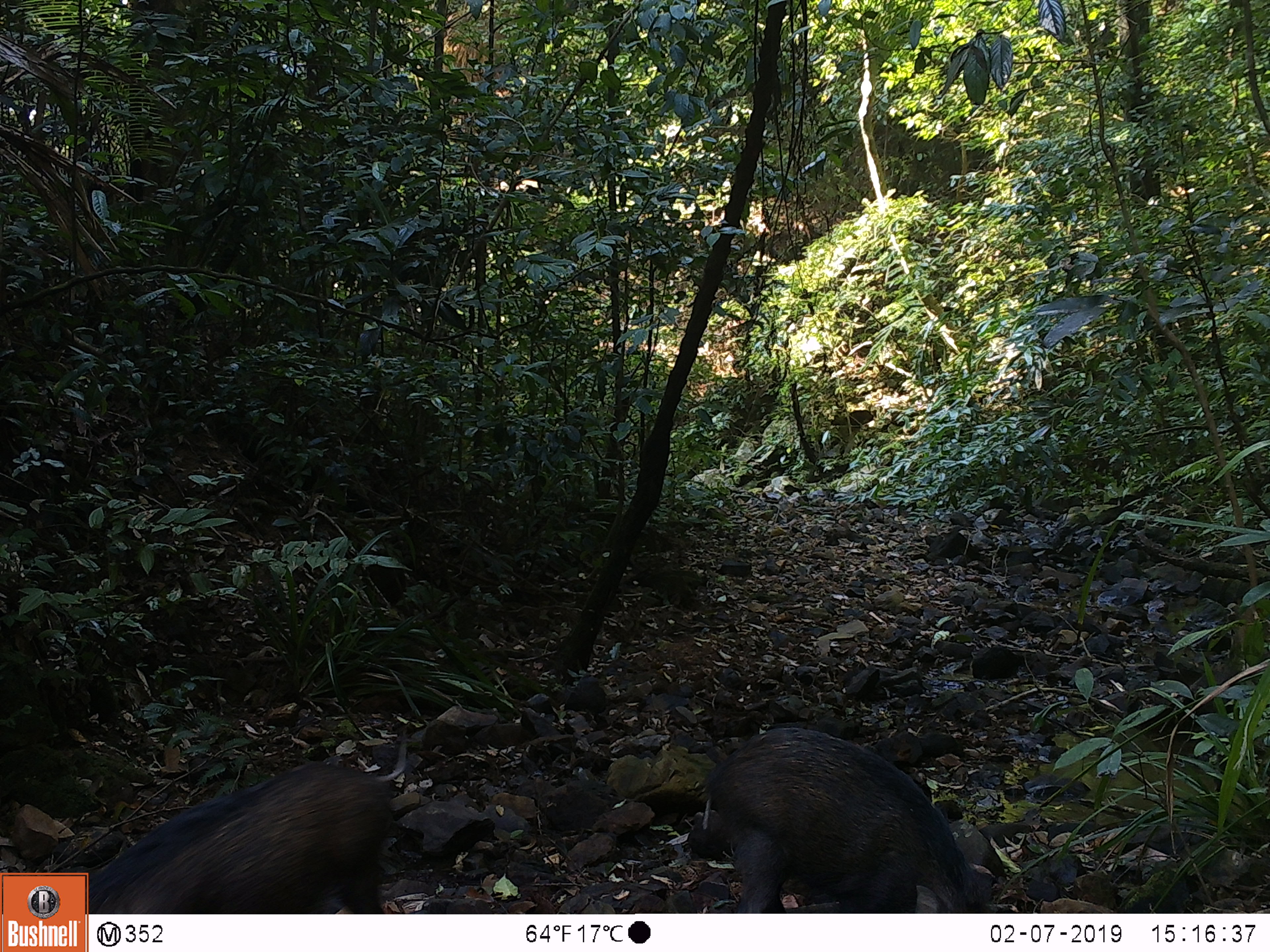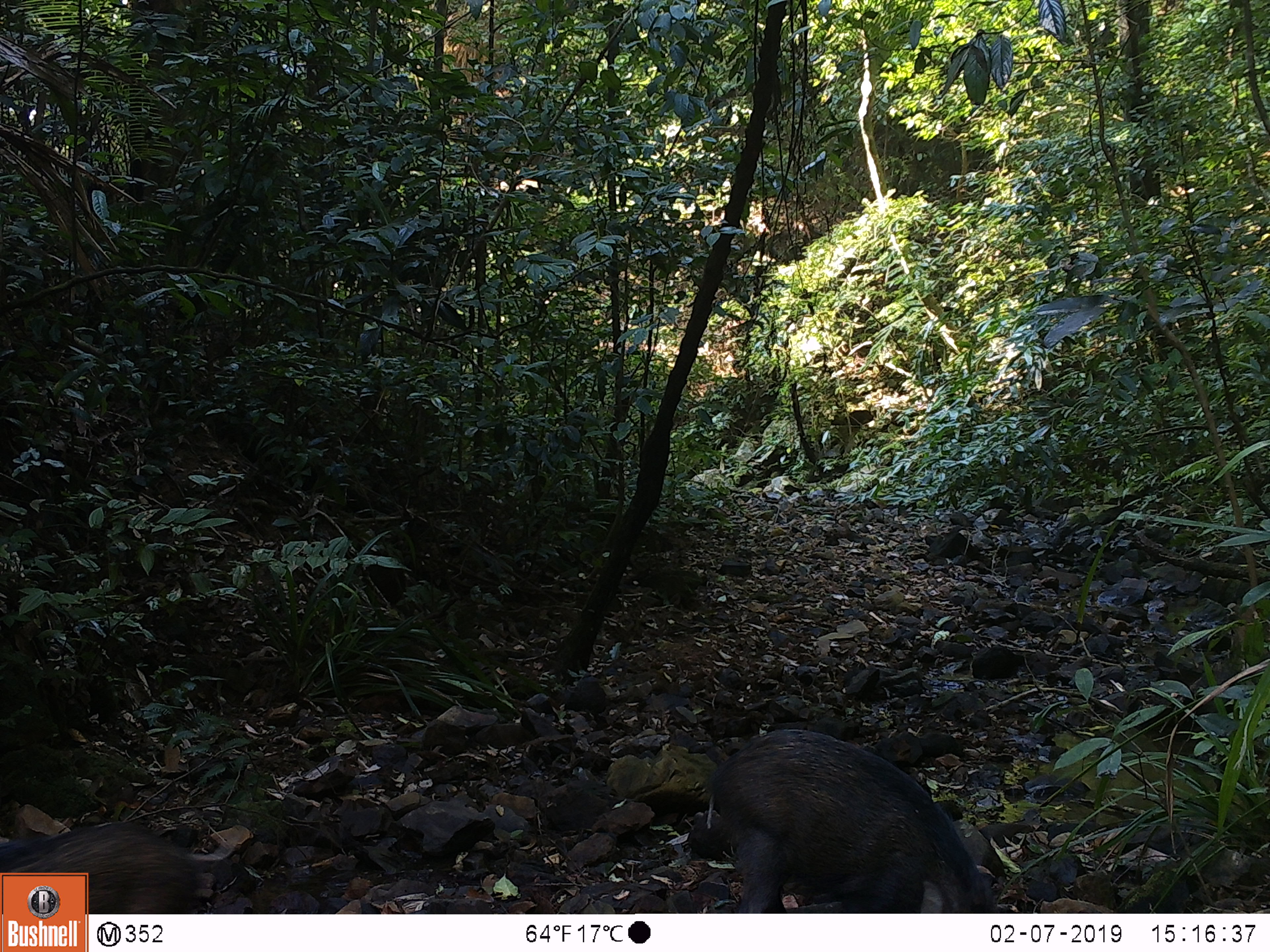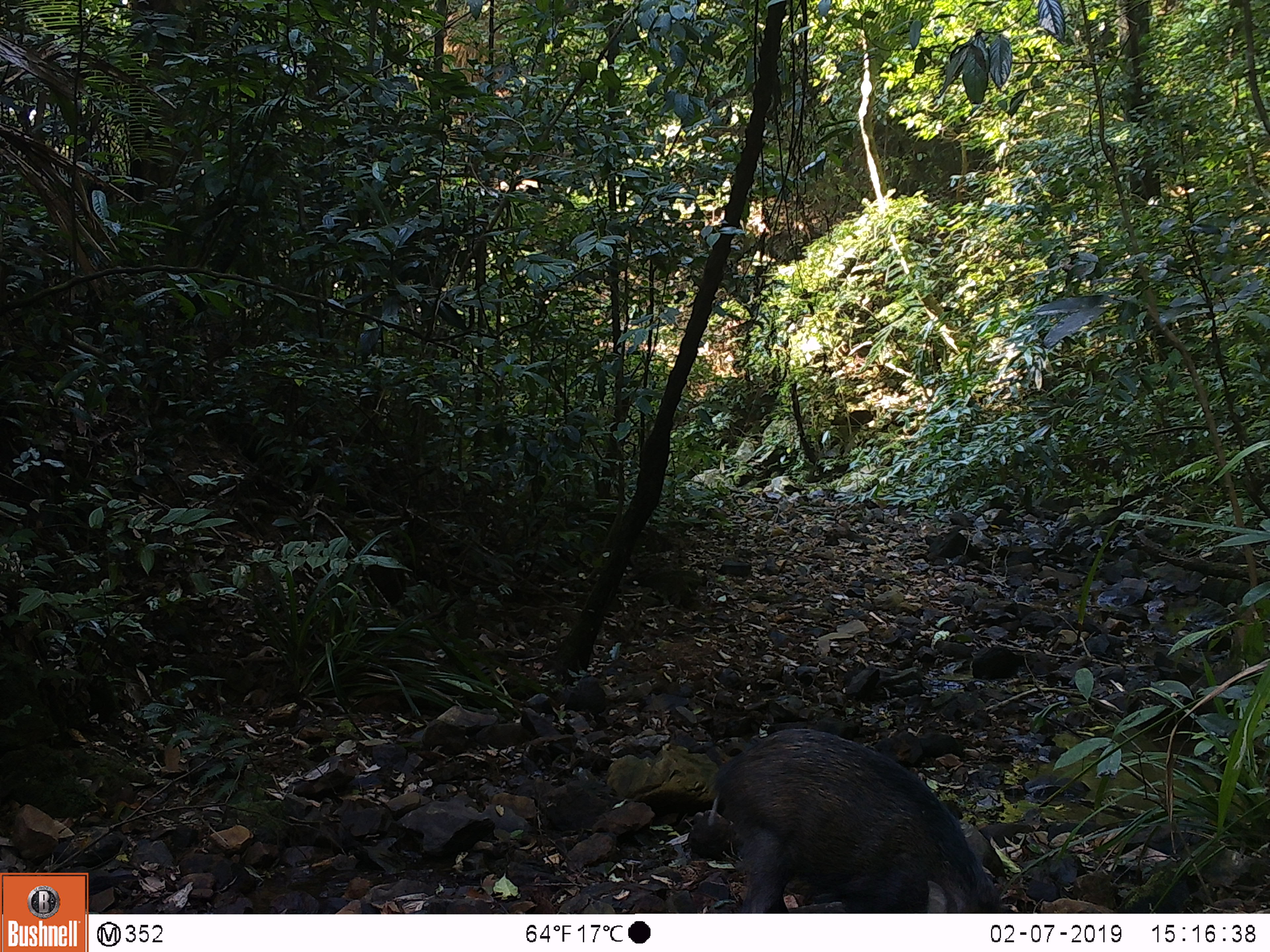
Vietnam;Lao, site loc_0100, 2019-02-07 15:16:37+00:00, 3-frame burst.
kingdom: Animalia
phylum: Chordata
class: Mammalia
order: Artiodactyla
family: Suidae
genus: Sus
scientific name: Sus scrofa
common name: eurasian wild pig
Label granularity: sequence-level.